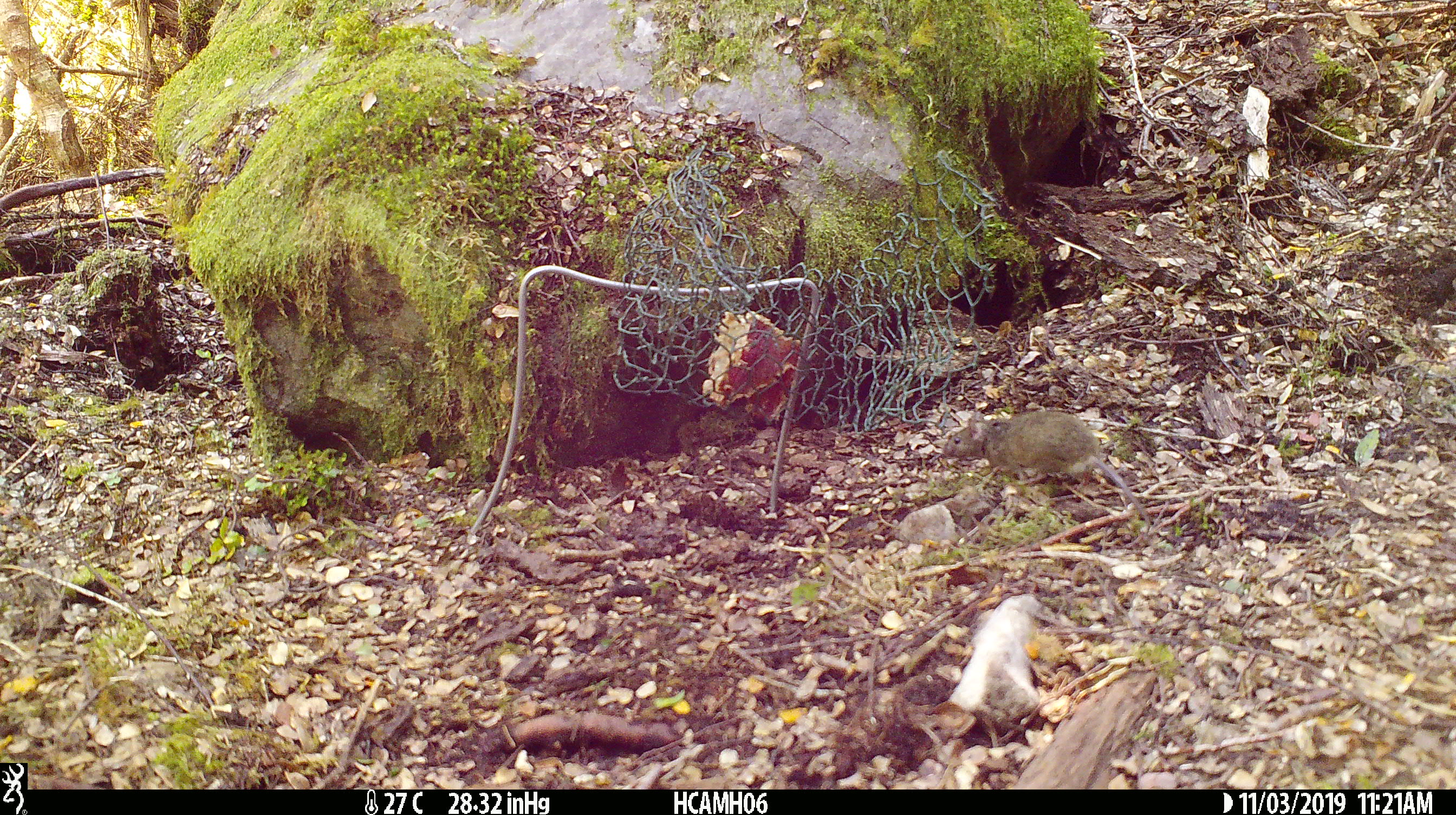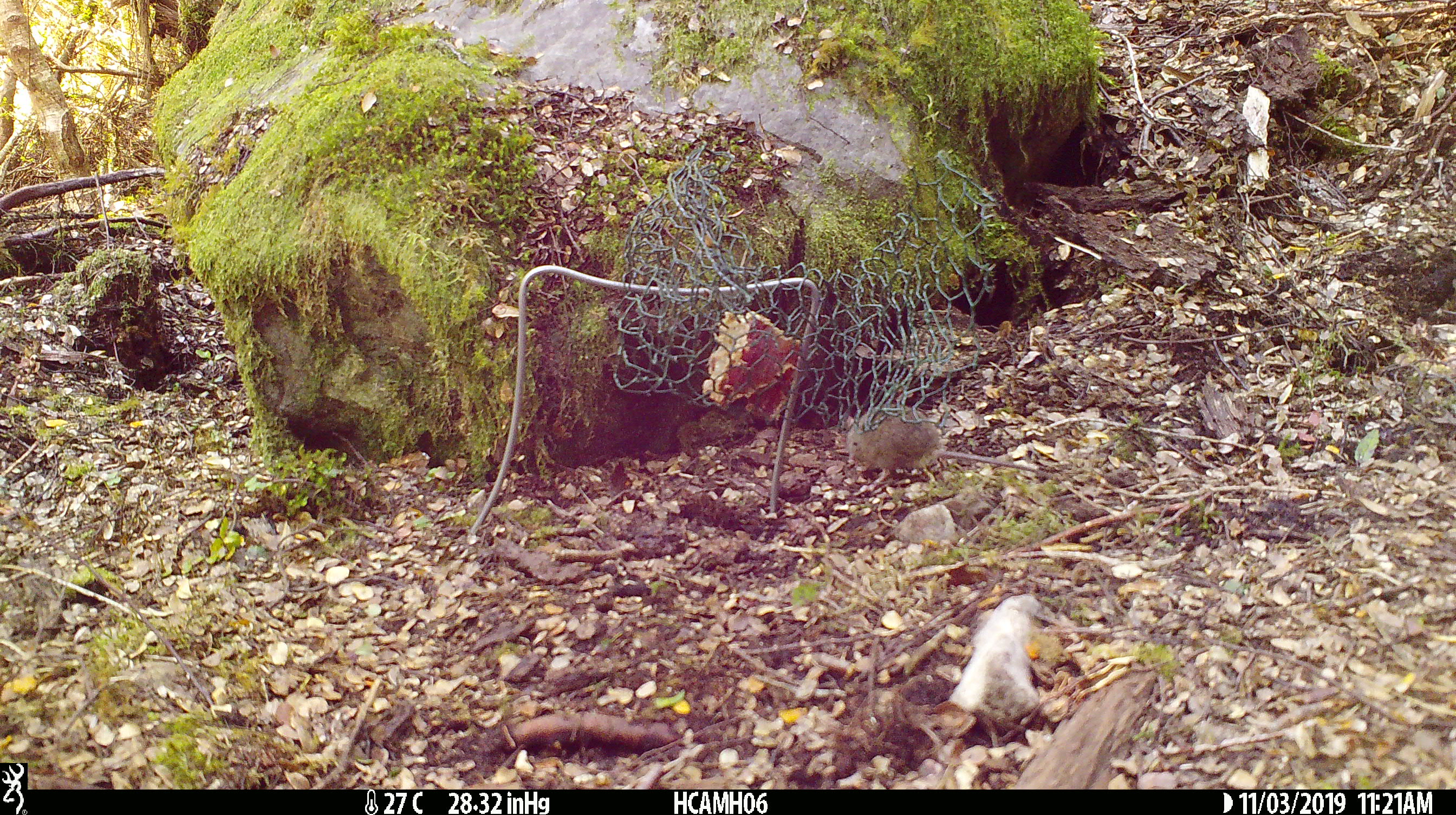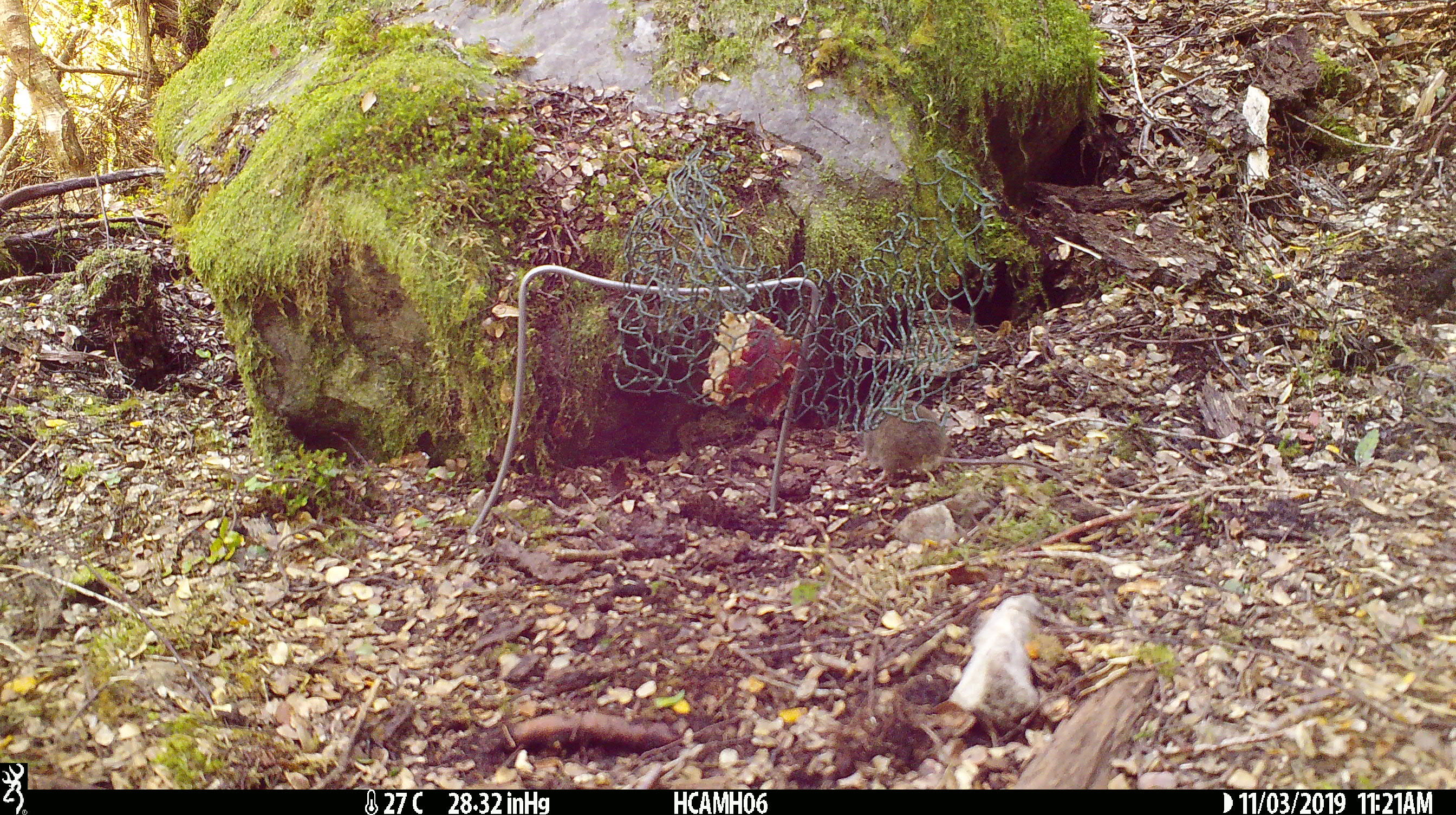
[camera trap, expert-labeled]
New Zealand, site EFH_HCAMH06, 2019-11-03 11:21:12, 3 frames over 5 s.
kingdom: Animalia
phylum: Chordata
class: Mammalia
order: Rodentia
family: Muridae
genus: Mus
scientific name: Mus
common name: mouse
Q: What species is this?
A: Mouse (Mus).